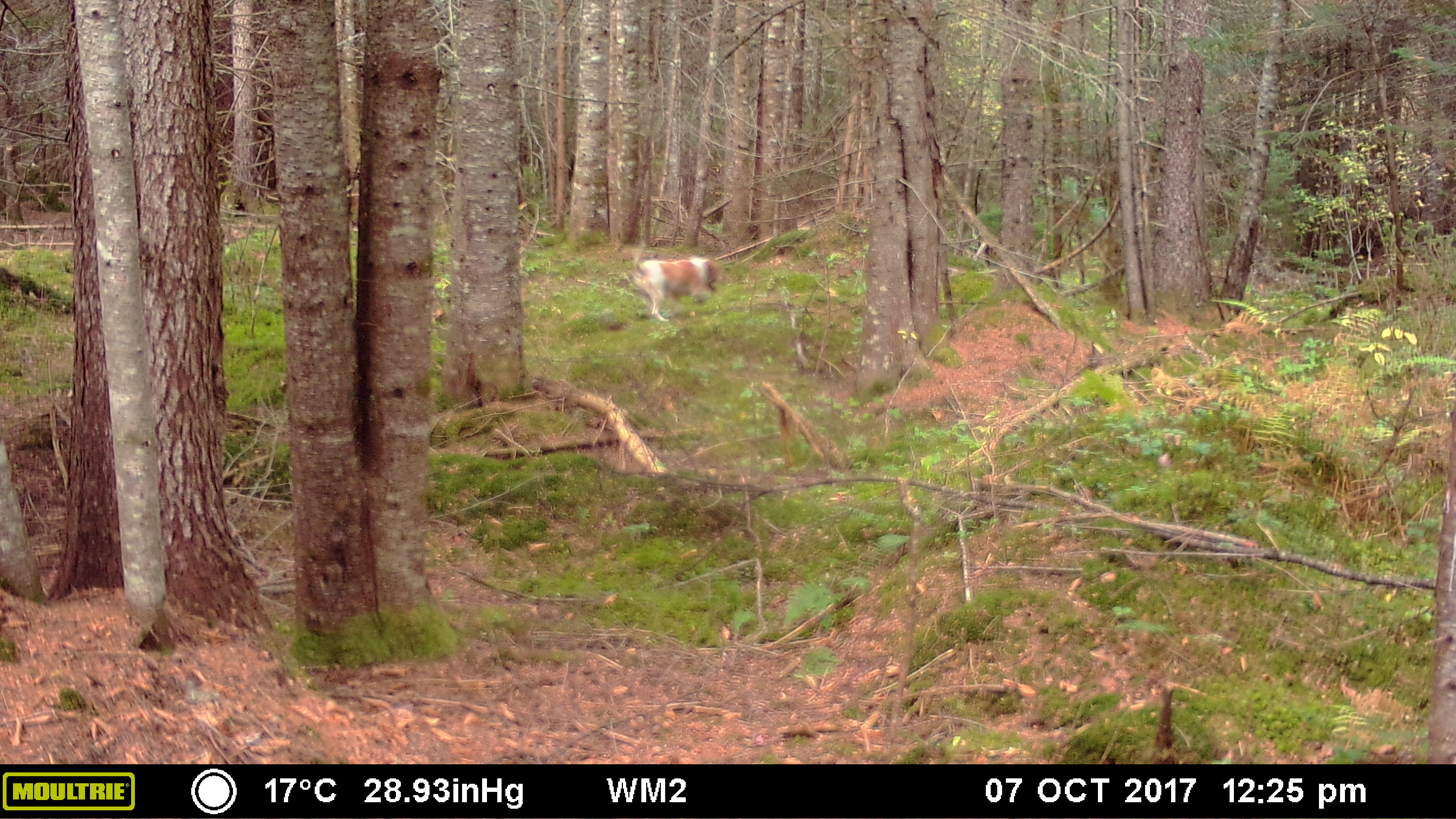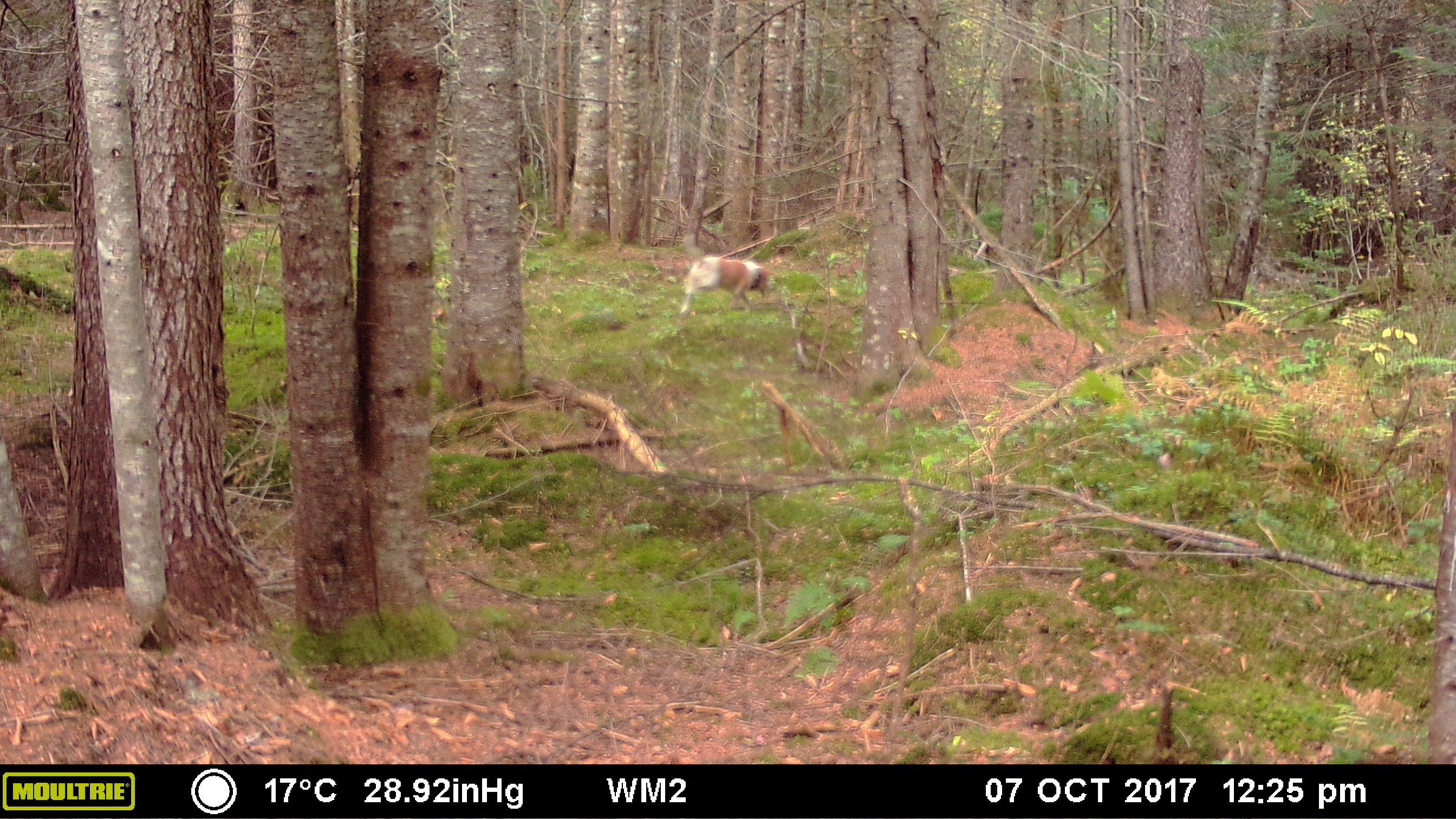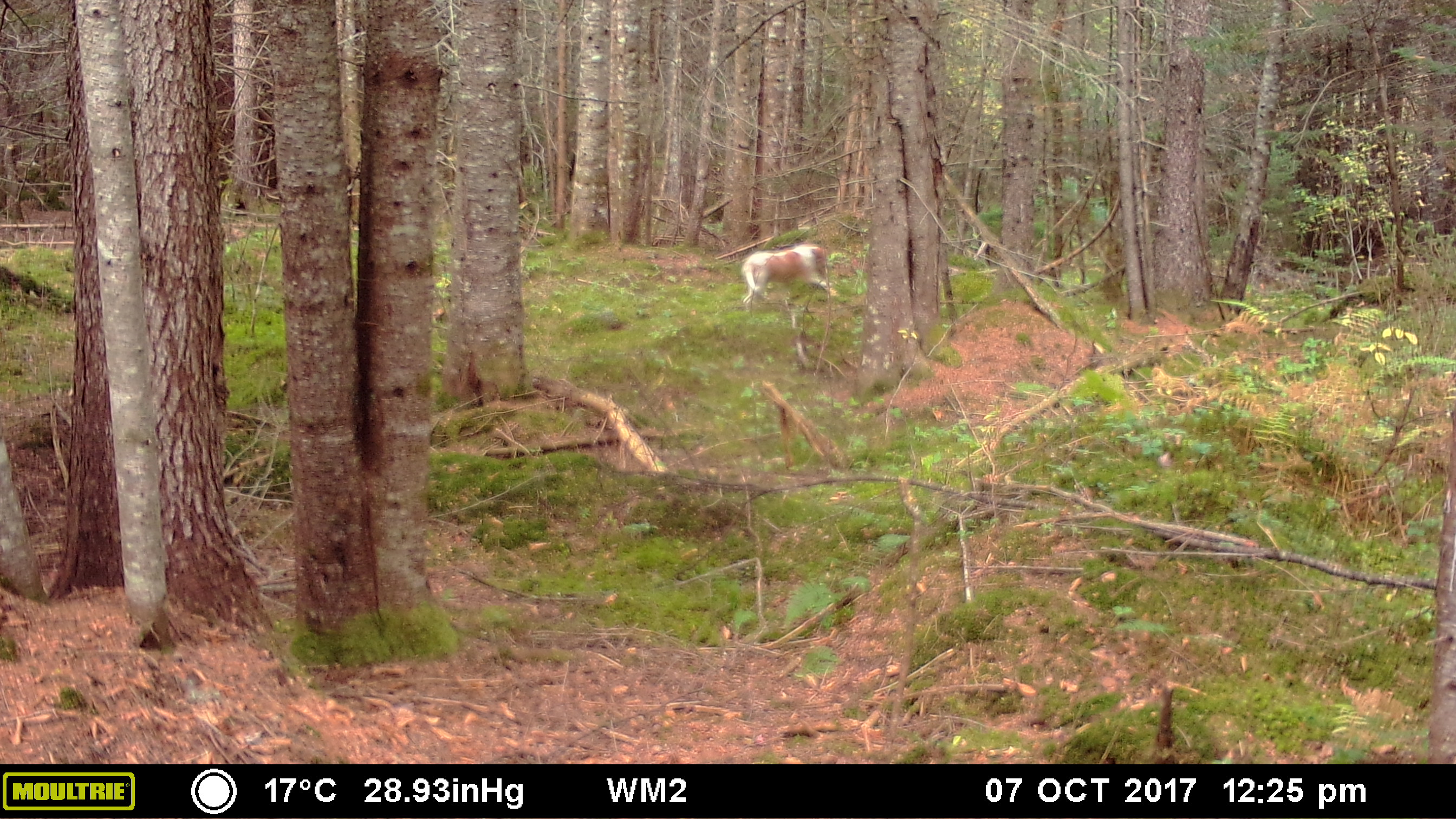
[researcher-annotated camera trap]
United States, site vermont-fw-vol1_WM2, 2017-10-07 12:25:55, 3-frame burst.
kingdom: Animalia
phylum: Chordata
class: Mammalia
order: Carnivora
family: Canidae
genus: Canis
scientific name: Canis familiaris familiaris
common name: domestic dog